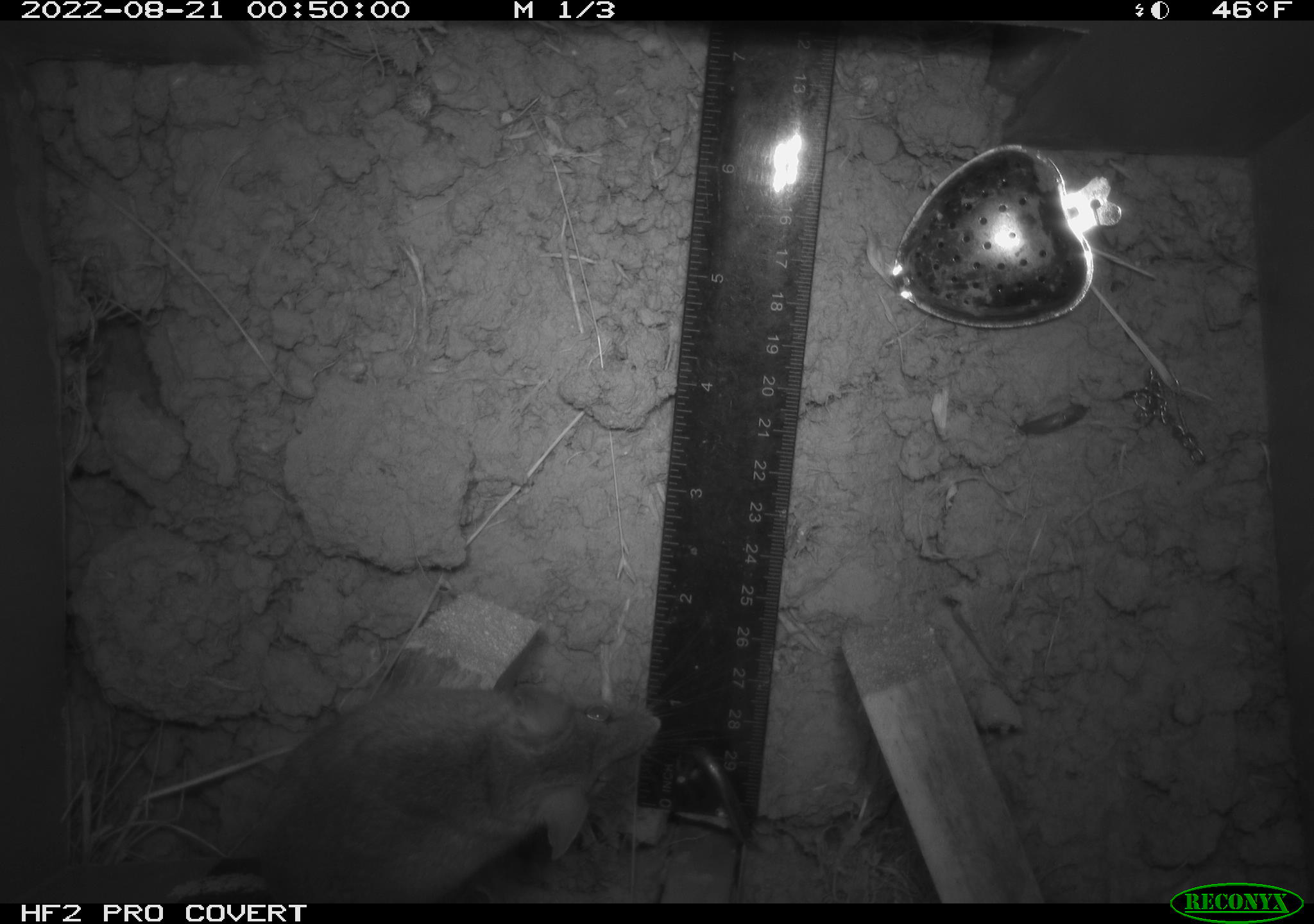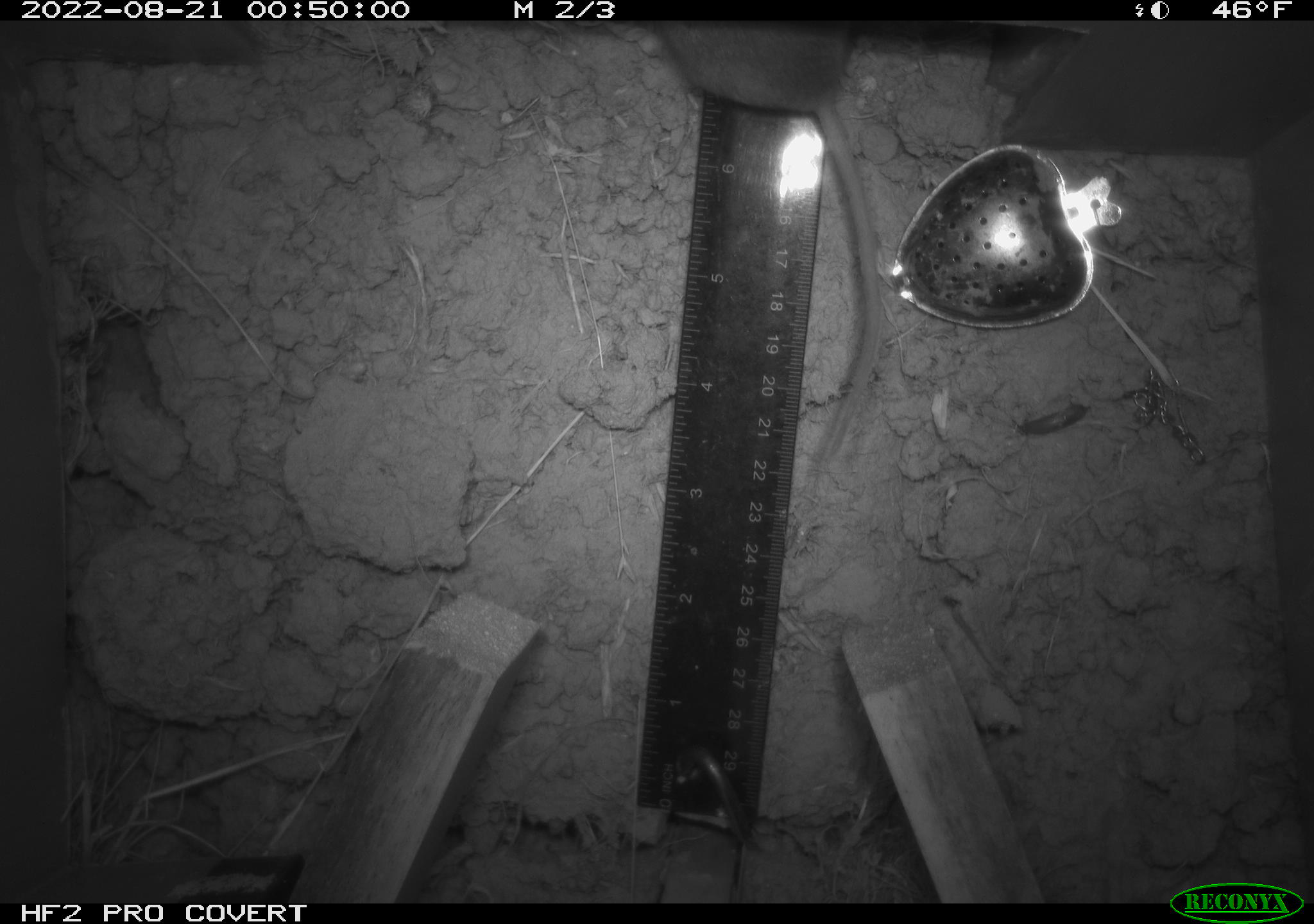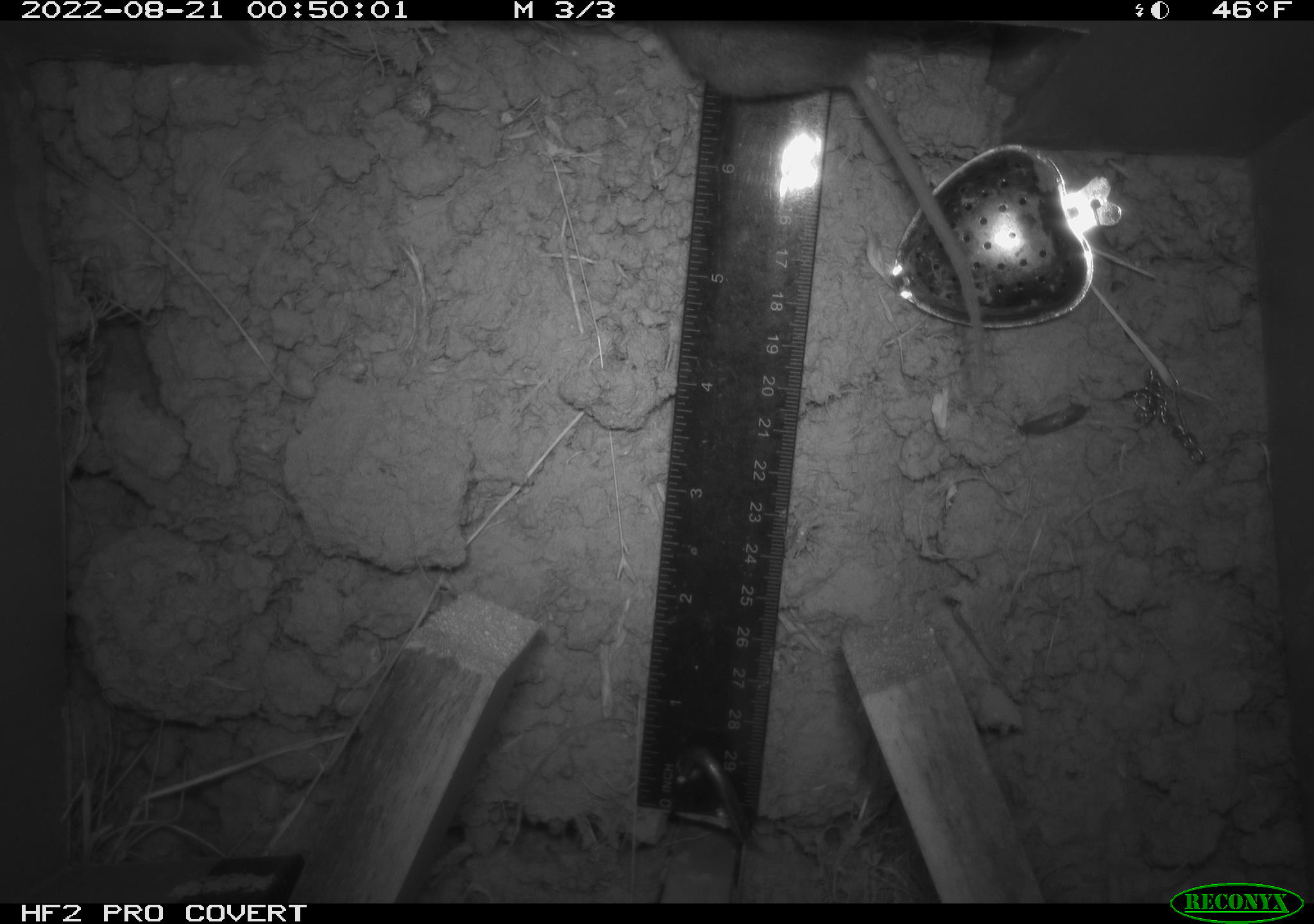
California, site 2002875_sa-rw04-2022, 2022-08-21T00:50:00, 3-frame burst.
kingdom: Animalia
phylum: Chordata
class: Mammalia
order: Rodentia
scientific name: Rodentia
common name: mouse species